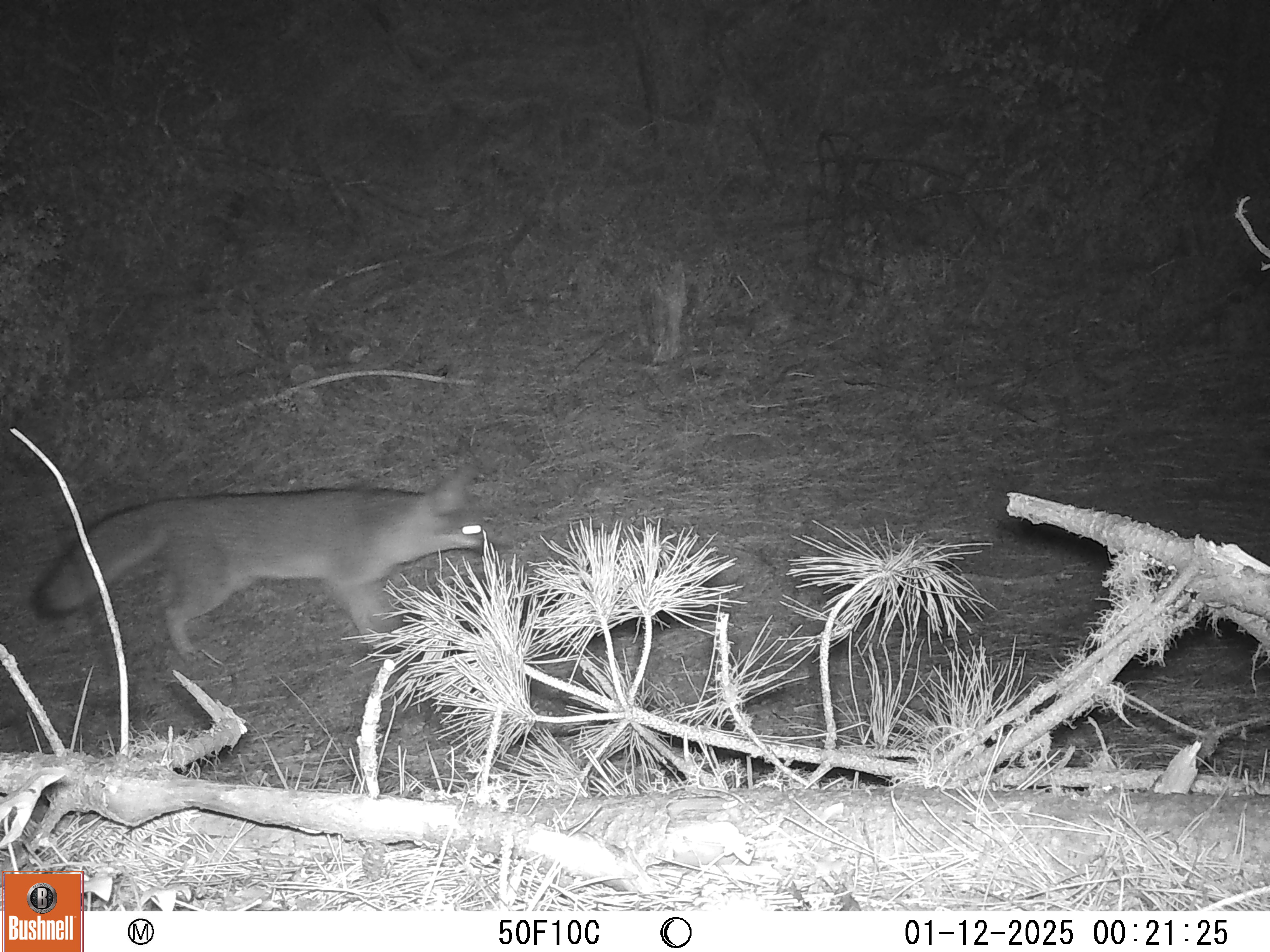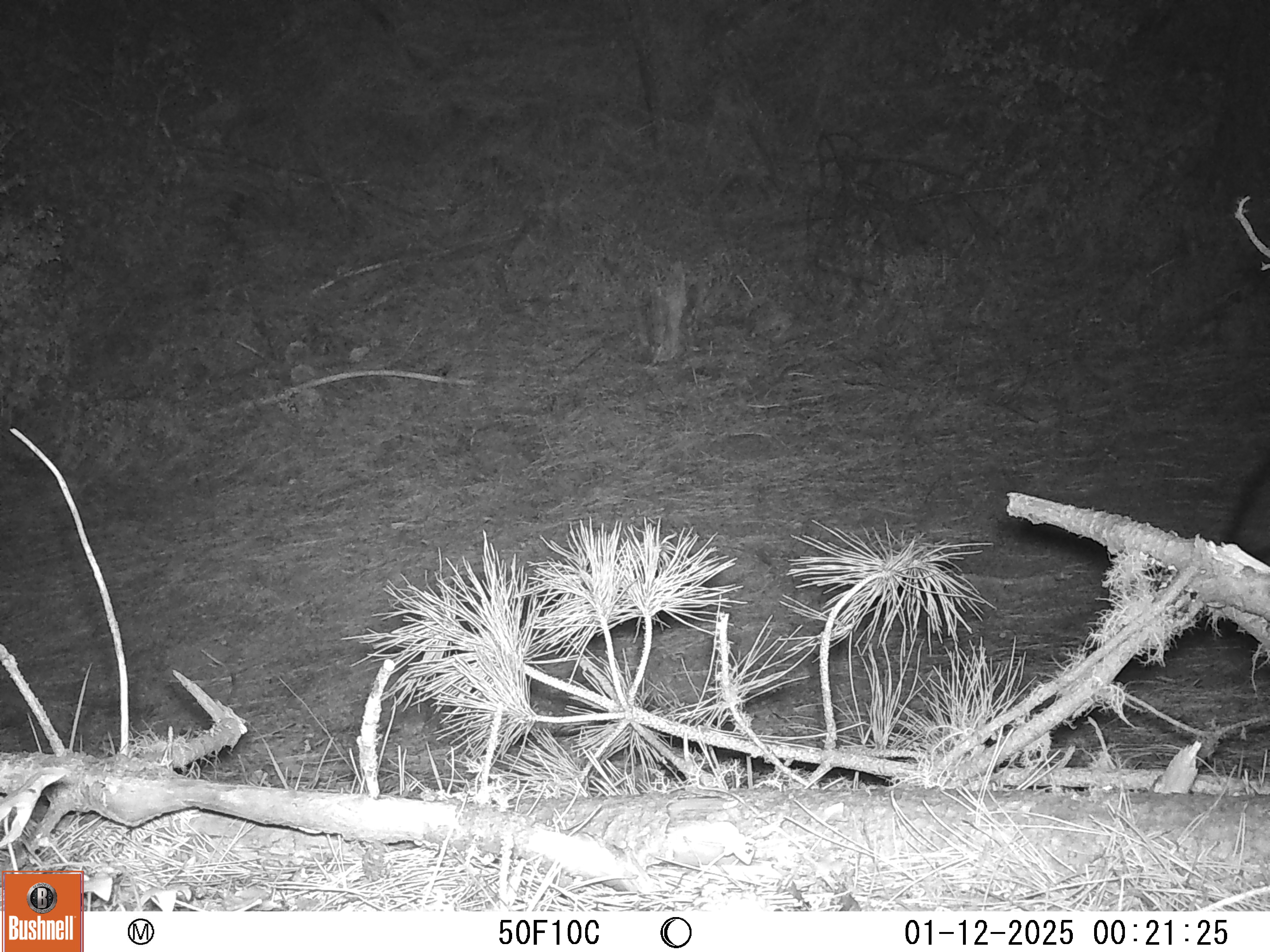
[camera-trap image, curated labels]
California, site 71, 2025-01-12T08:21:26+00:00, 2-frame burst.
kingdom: Animalia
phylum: Chordata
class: Mammalia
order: Carnivora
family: Canidae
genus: Urocyon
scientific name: Urocyon cinereoargenteus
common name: gray fox